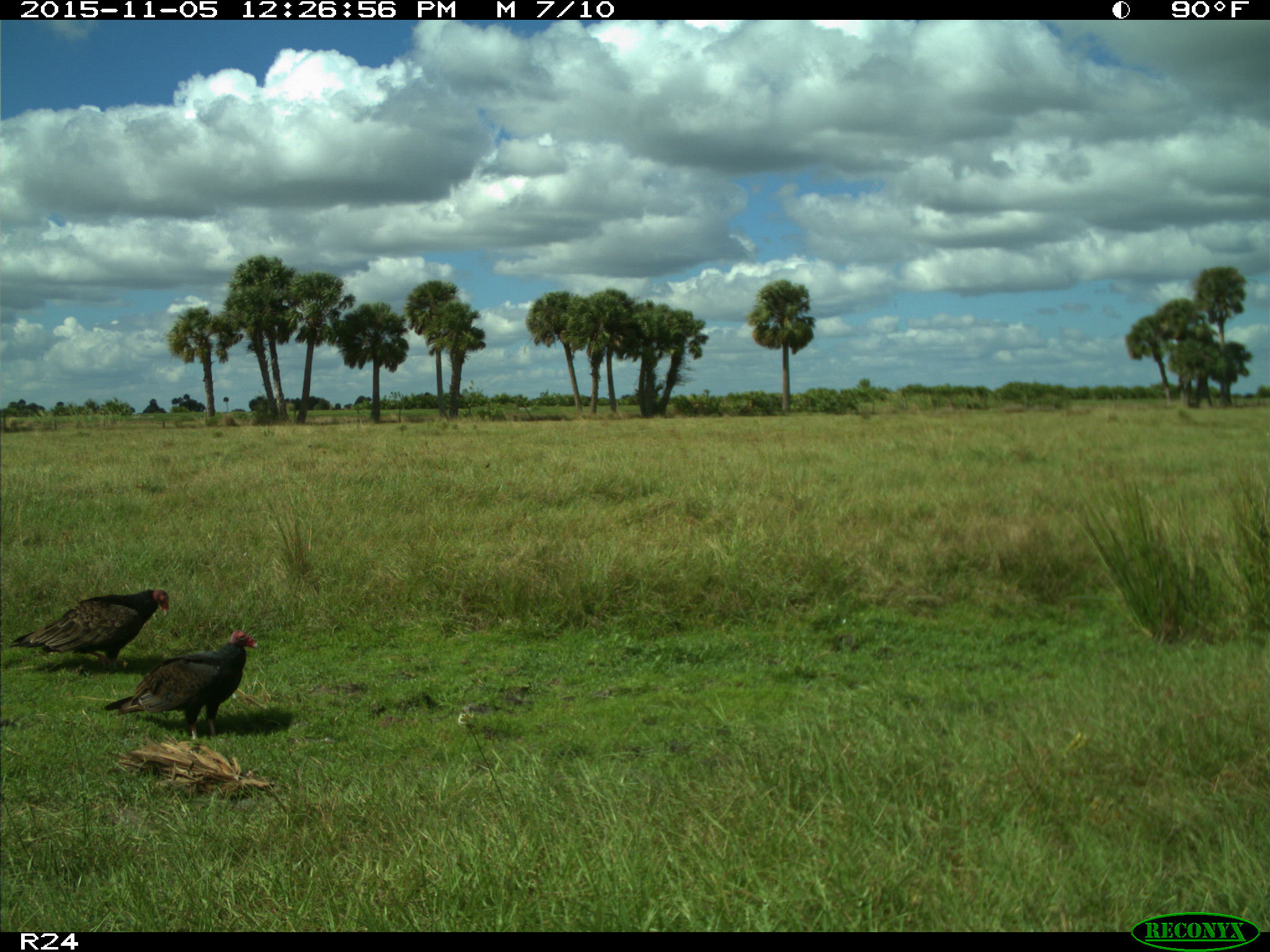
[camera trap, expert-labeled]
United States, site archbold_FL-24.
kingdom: Animalia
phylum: Chordata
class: Aves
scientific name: Aves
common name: birds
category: unidentified bird